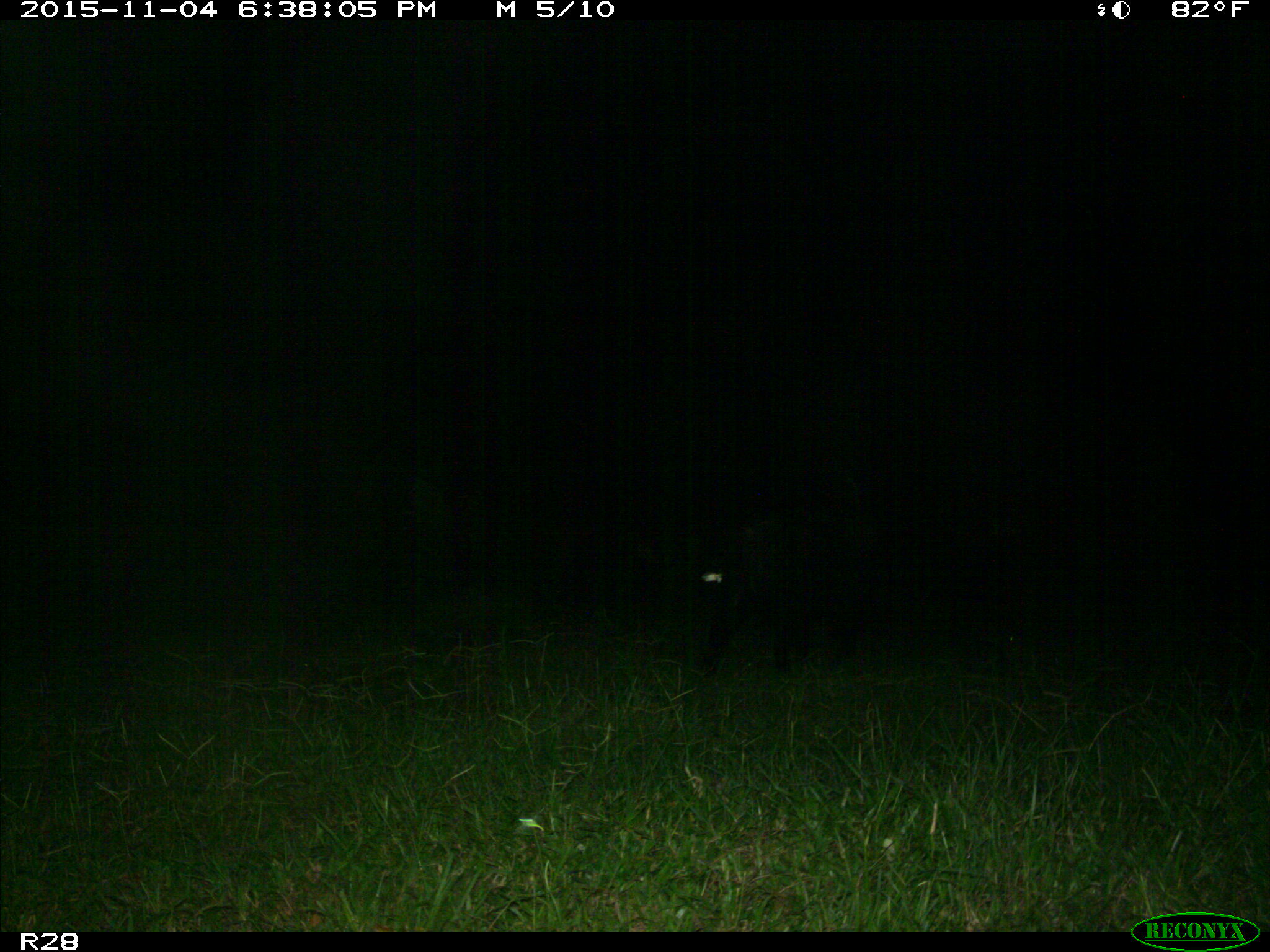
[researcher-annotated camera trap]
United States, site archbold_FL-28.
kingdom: Animalia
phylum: Chordata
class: Mammalia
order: Artiodactyla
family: Suidae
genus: Sus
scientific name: Sus scrofa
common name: wild boar